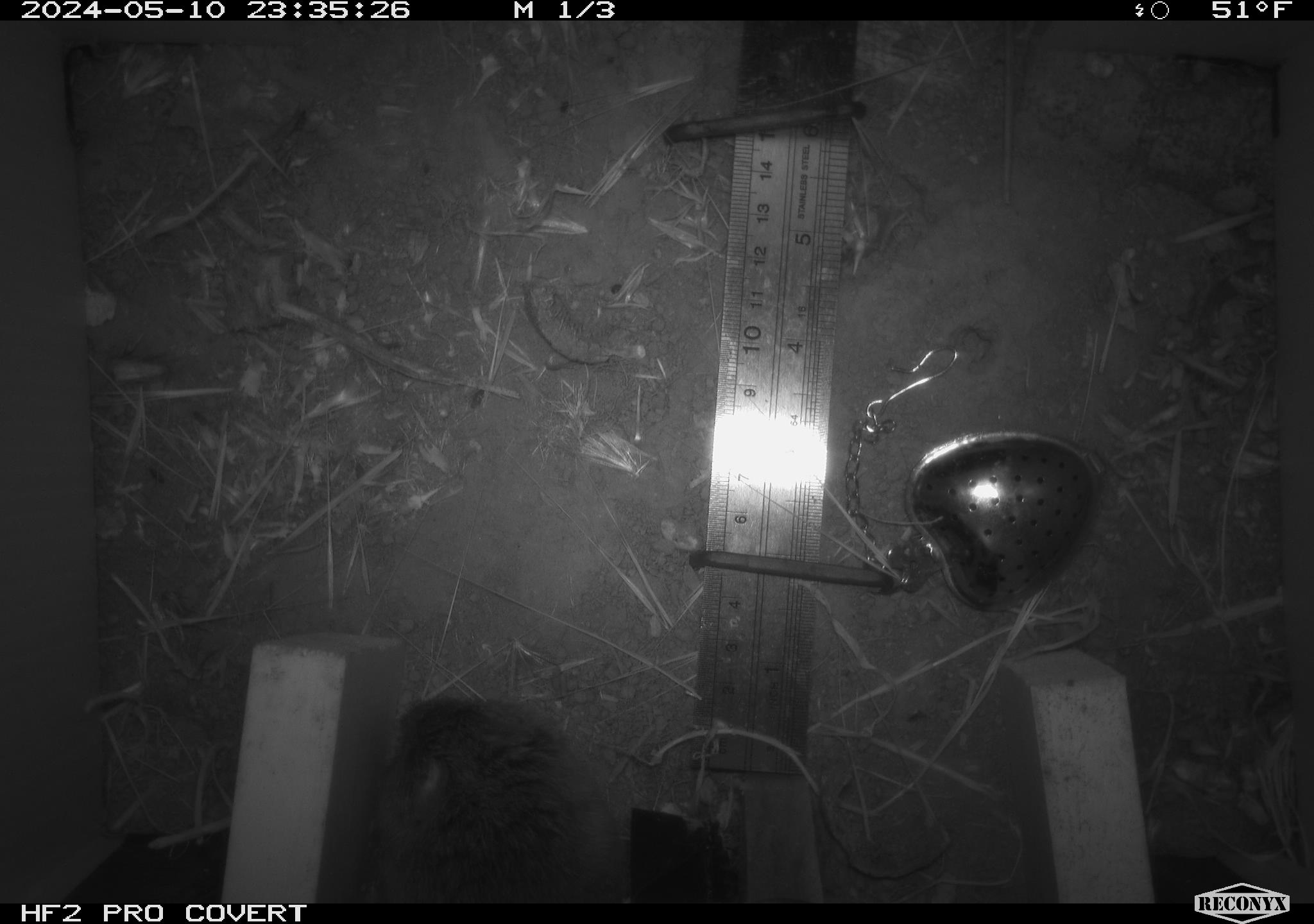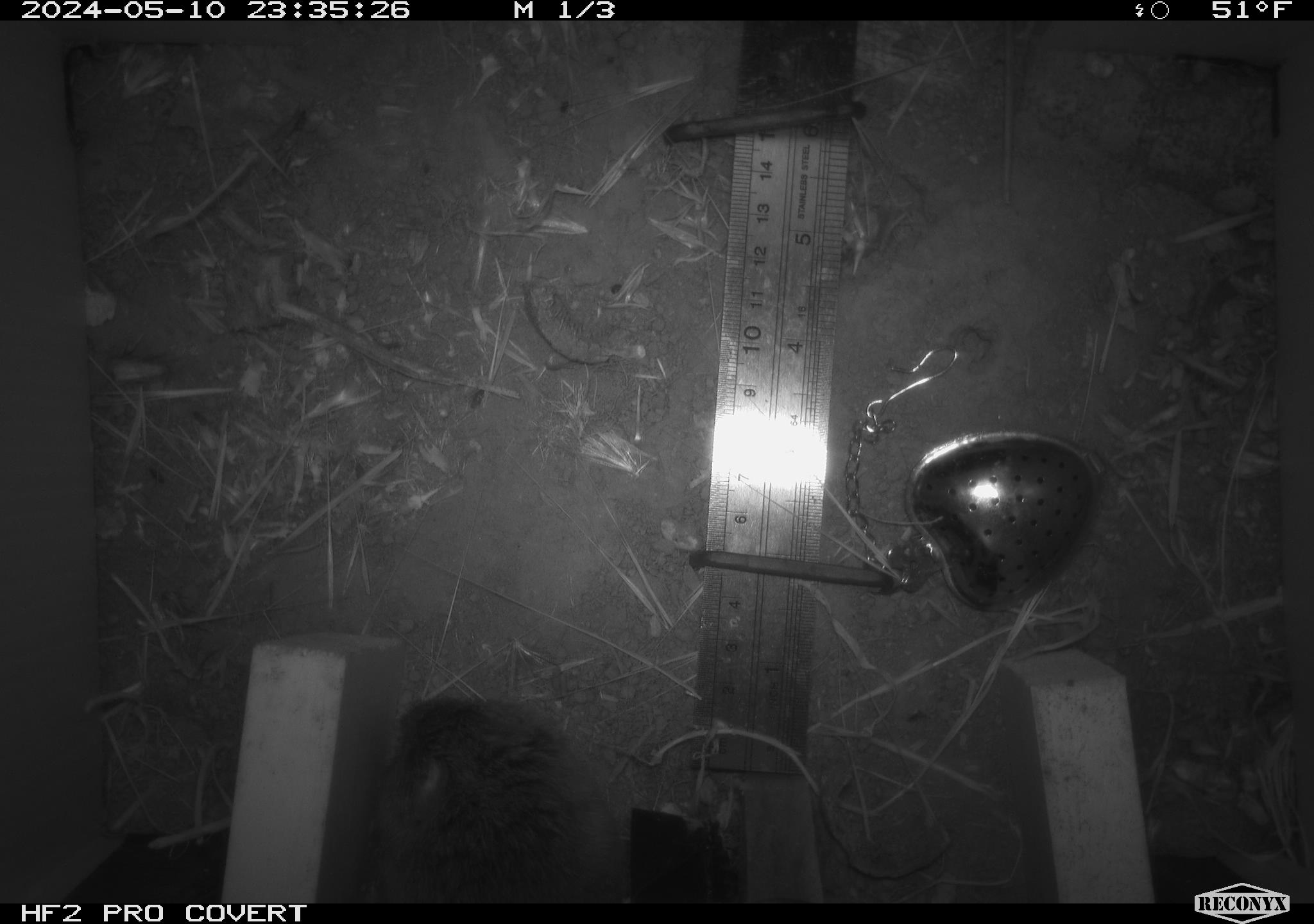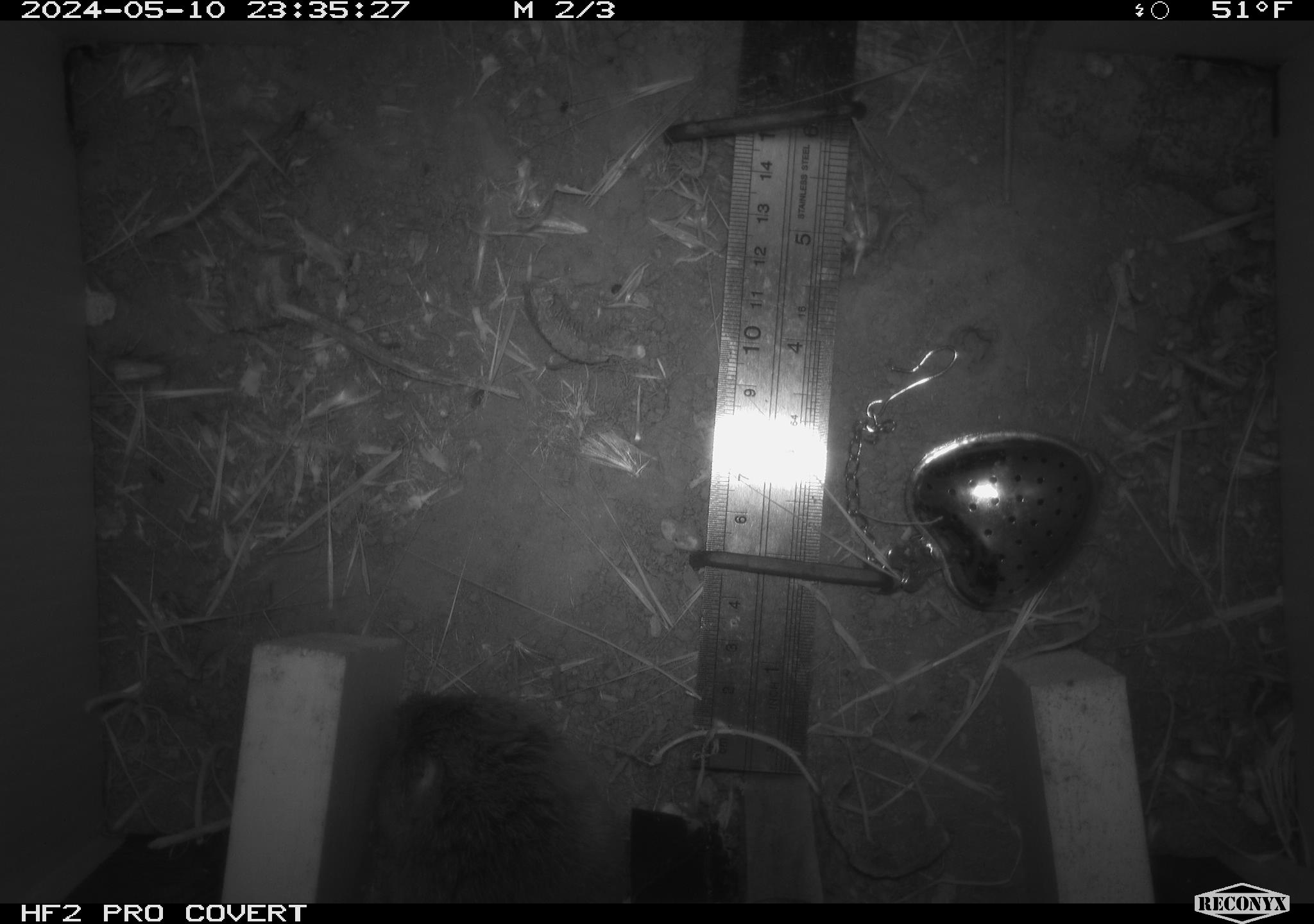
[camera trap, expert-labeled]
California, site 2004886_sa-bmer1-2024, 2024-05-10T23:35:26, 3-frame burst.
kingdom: Animalia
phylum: Chordata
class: Mammalia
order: Rodentia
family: Cricetidae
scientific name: Arvicolinae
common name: voles, lemmings, and muskrats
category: arvicolinae subfamily